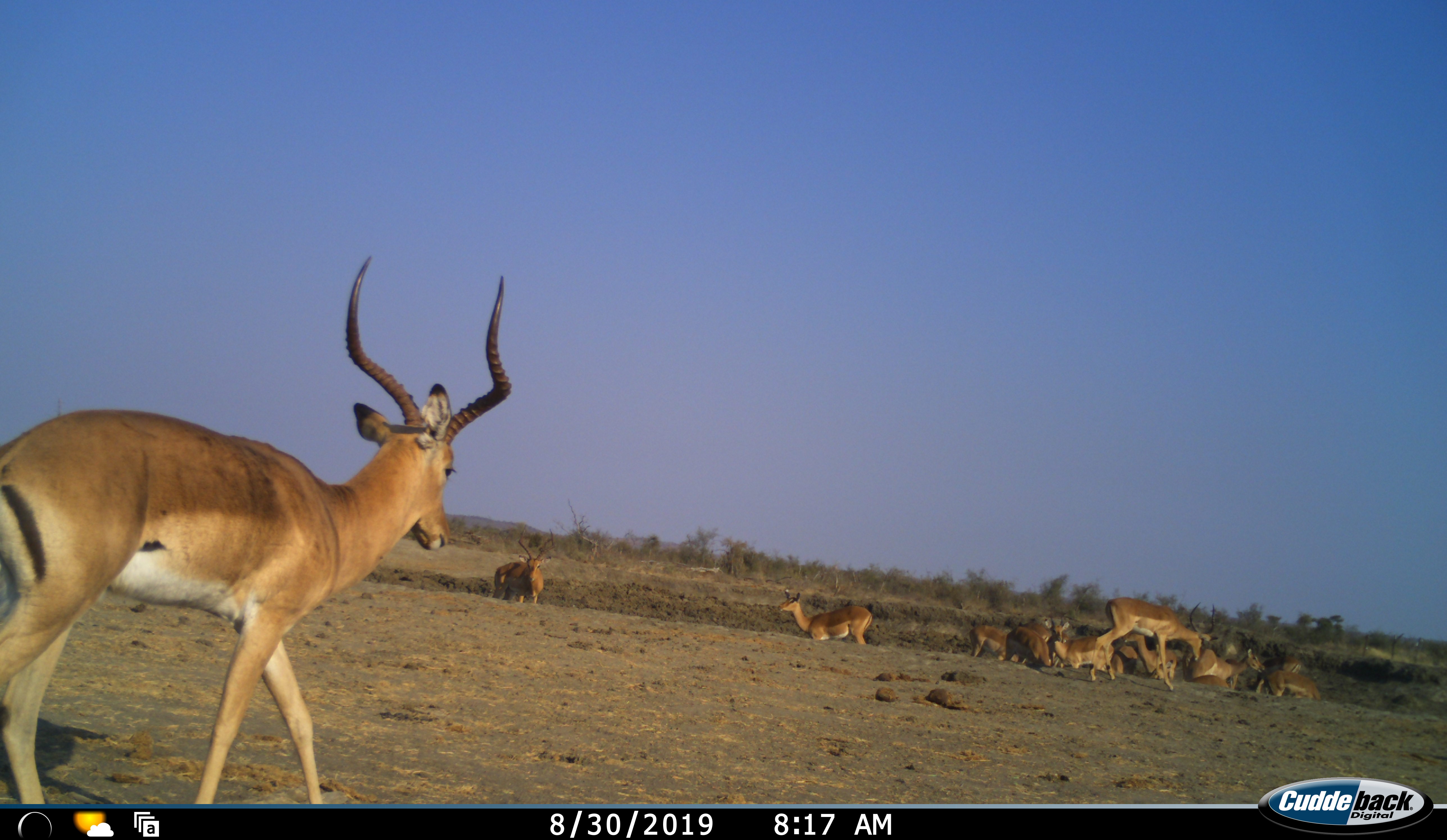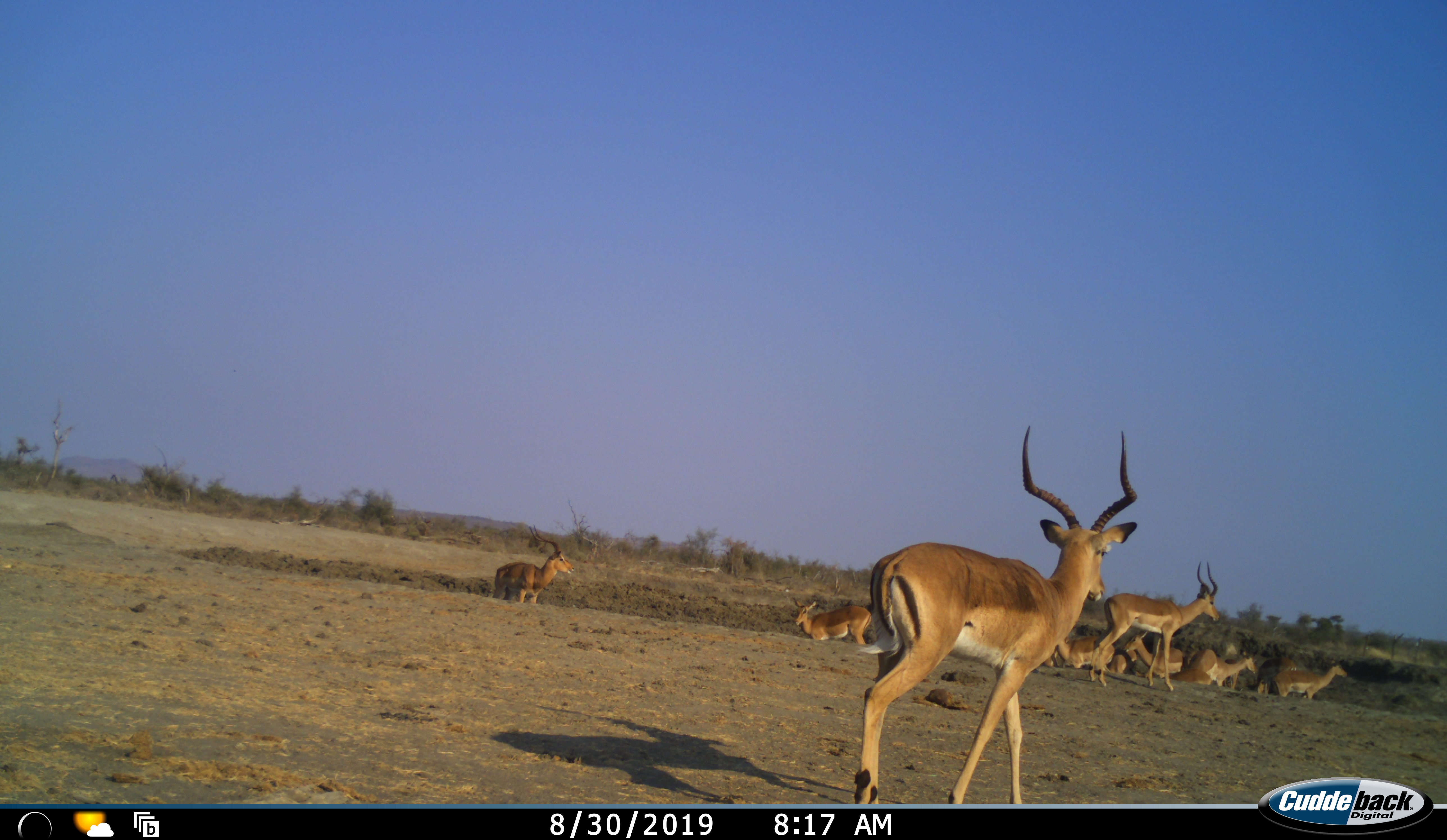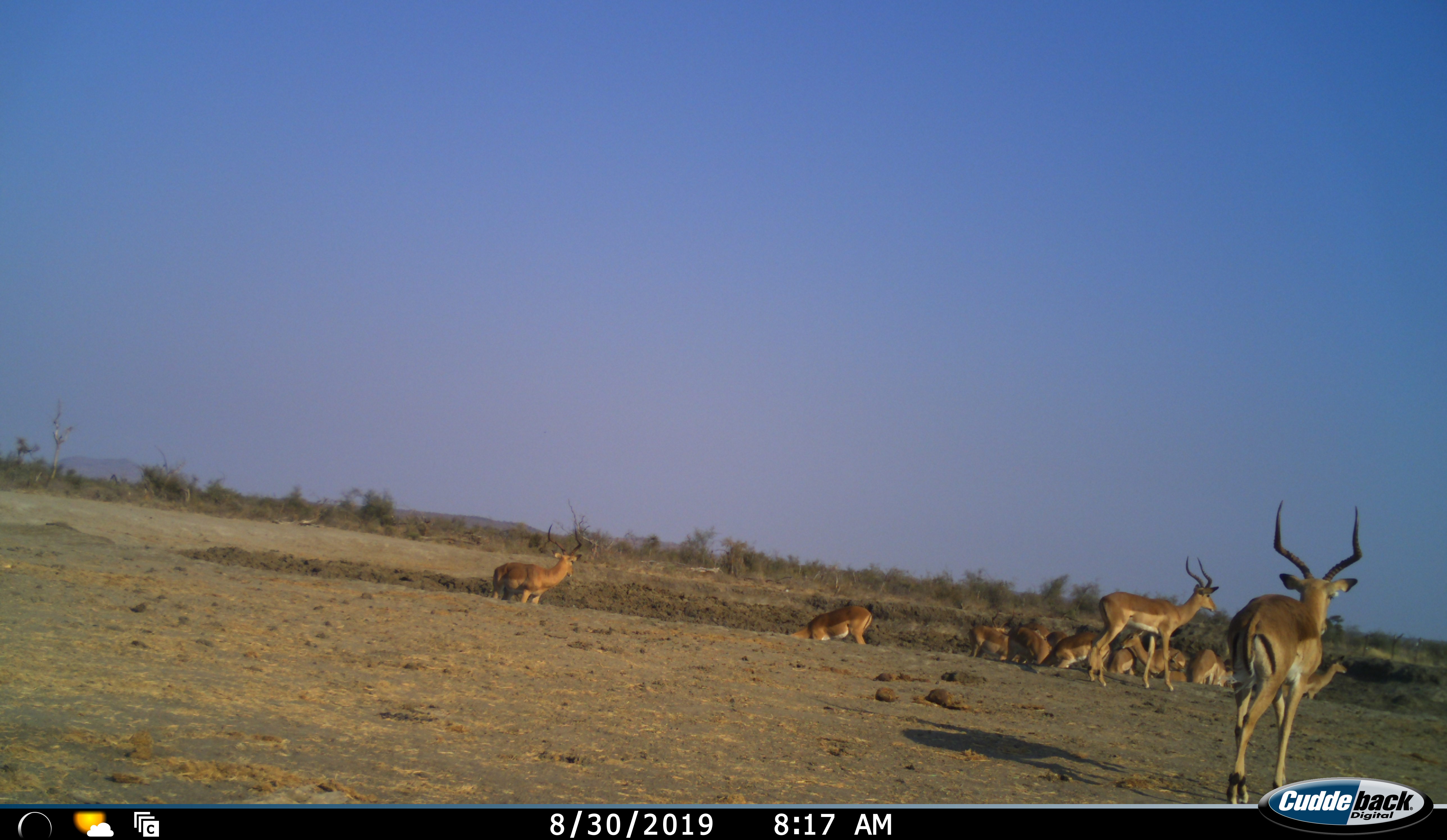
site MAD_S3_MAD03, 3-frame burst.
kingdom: Animalia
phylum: Chordata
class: Mammalia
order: Artiodactyla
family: Bovidae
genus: Aepyceros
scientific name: Aepyceros melampus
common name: impala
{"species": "impala (Aepyceros melampus)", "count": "11-50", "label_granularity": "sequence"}